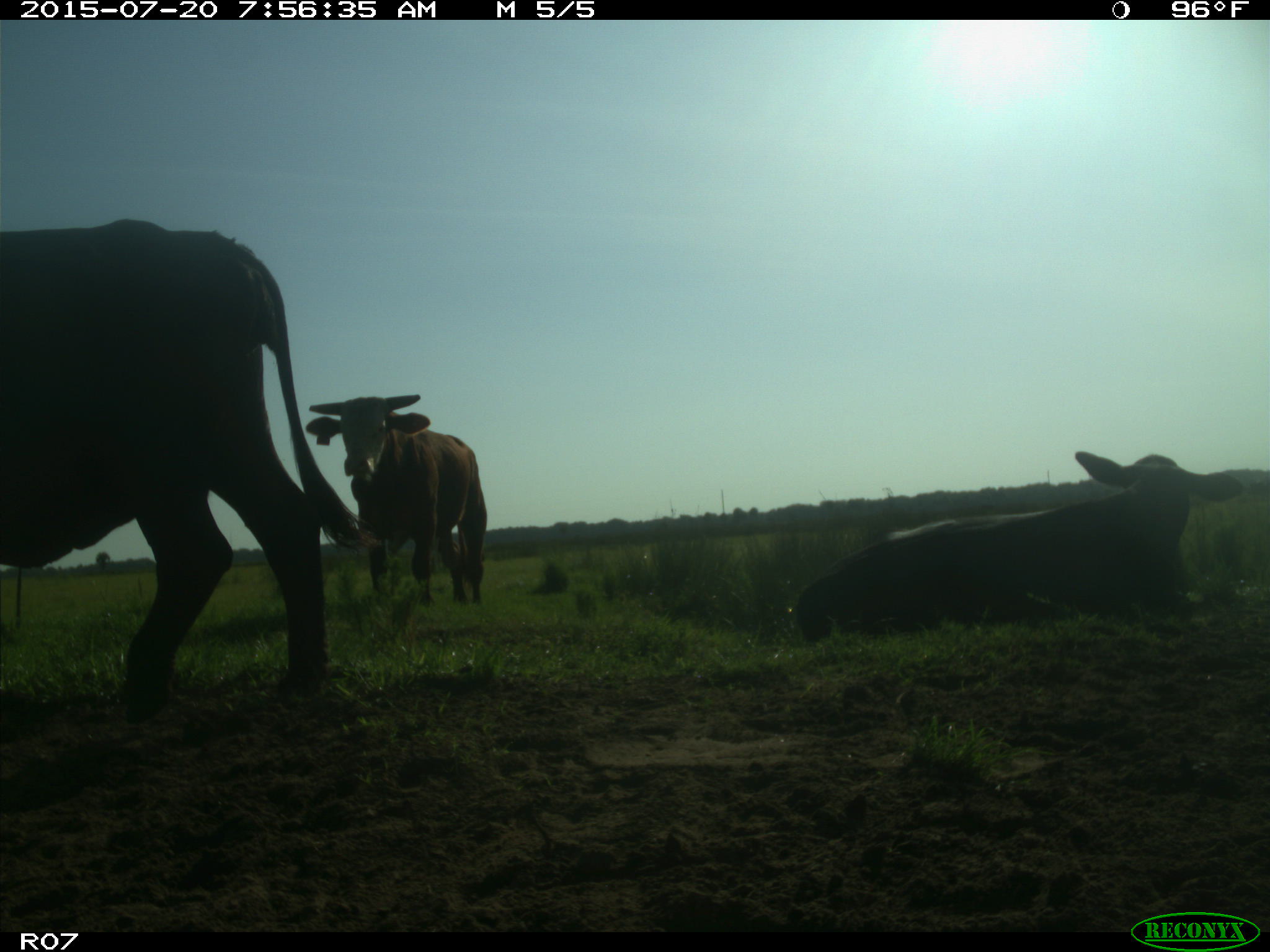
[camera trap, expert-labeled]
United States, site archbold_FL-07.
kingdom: Animalia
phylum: Chordata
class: Mammalia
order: Artiodactyla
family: Bovidae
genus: Bos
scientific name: Bos taurus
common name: domestic cow